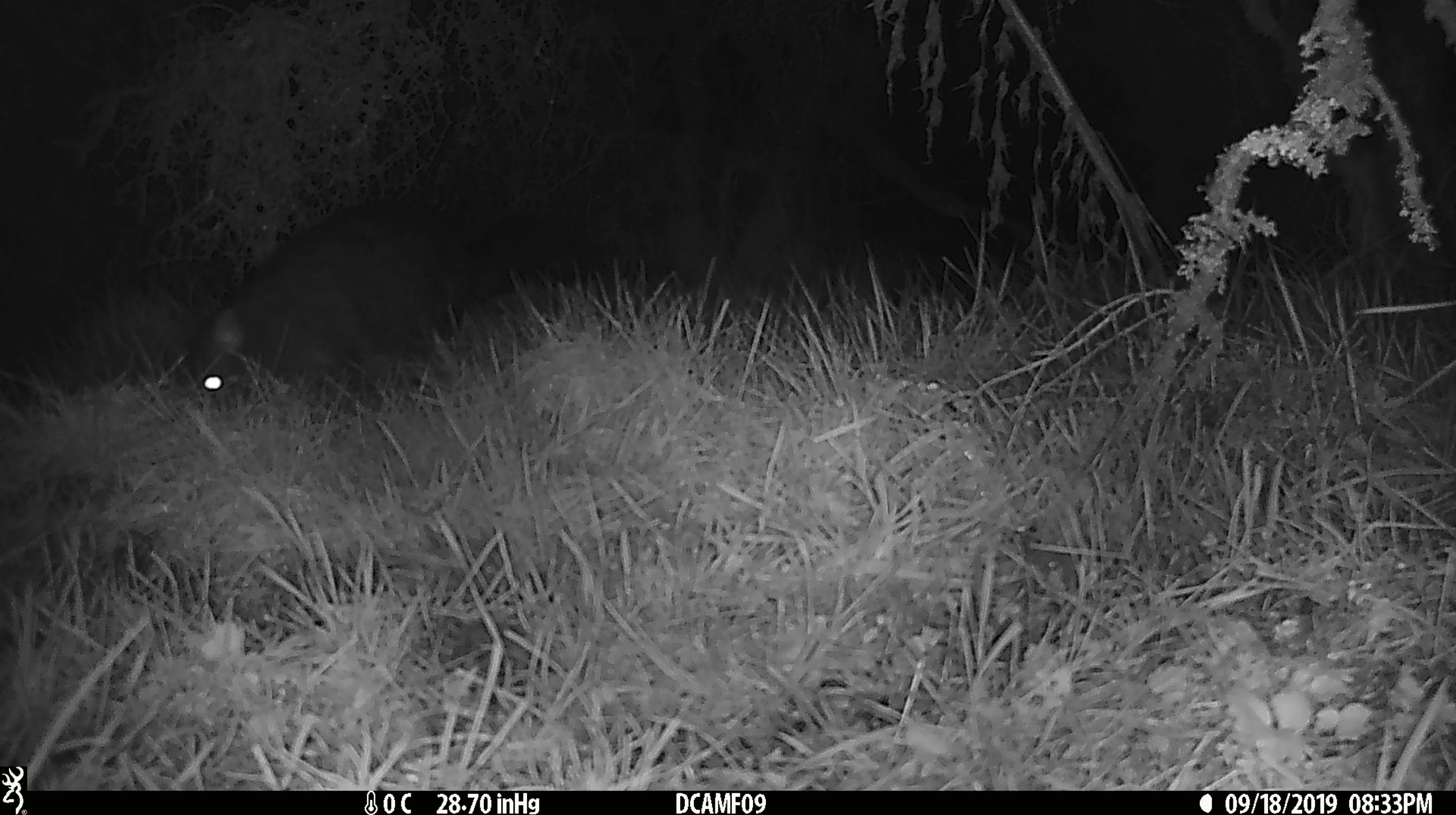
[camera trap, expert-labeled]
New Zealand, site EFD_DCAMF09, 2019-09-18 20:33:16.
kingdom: Animalia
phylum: Chordata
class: Mammalia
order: Diprotodontia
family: Phalangeridae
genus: Trichosurus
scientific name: Trichosurus vulpecula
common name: common brushtail possum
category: possum